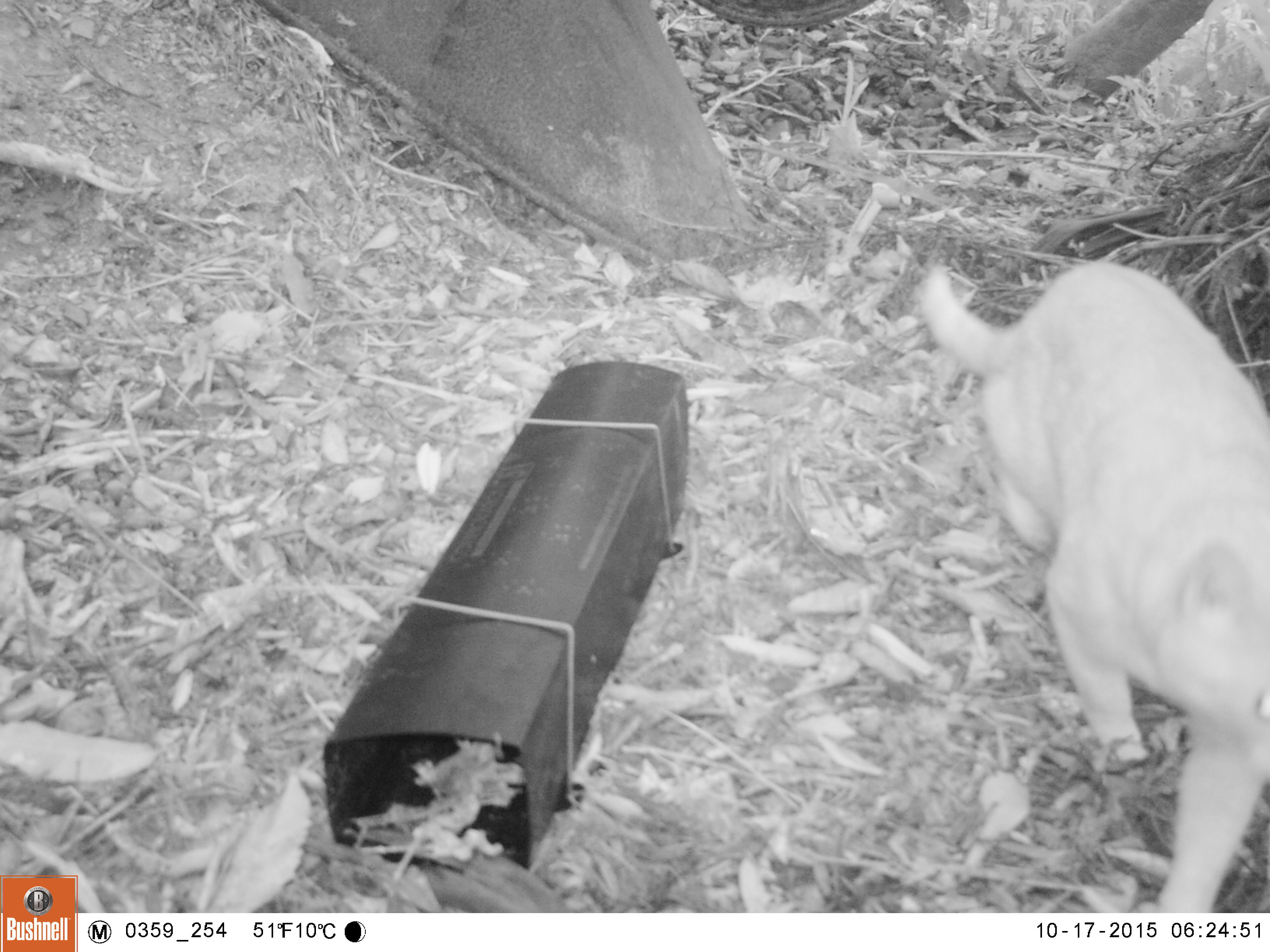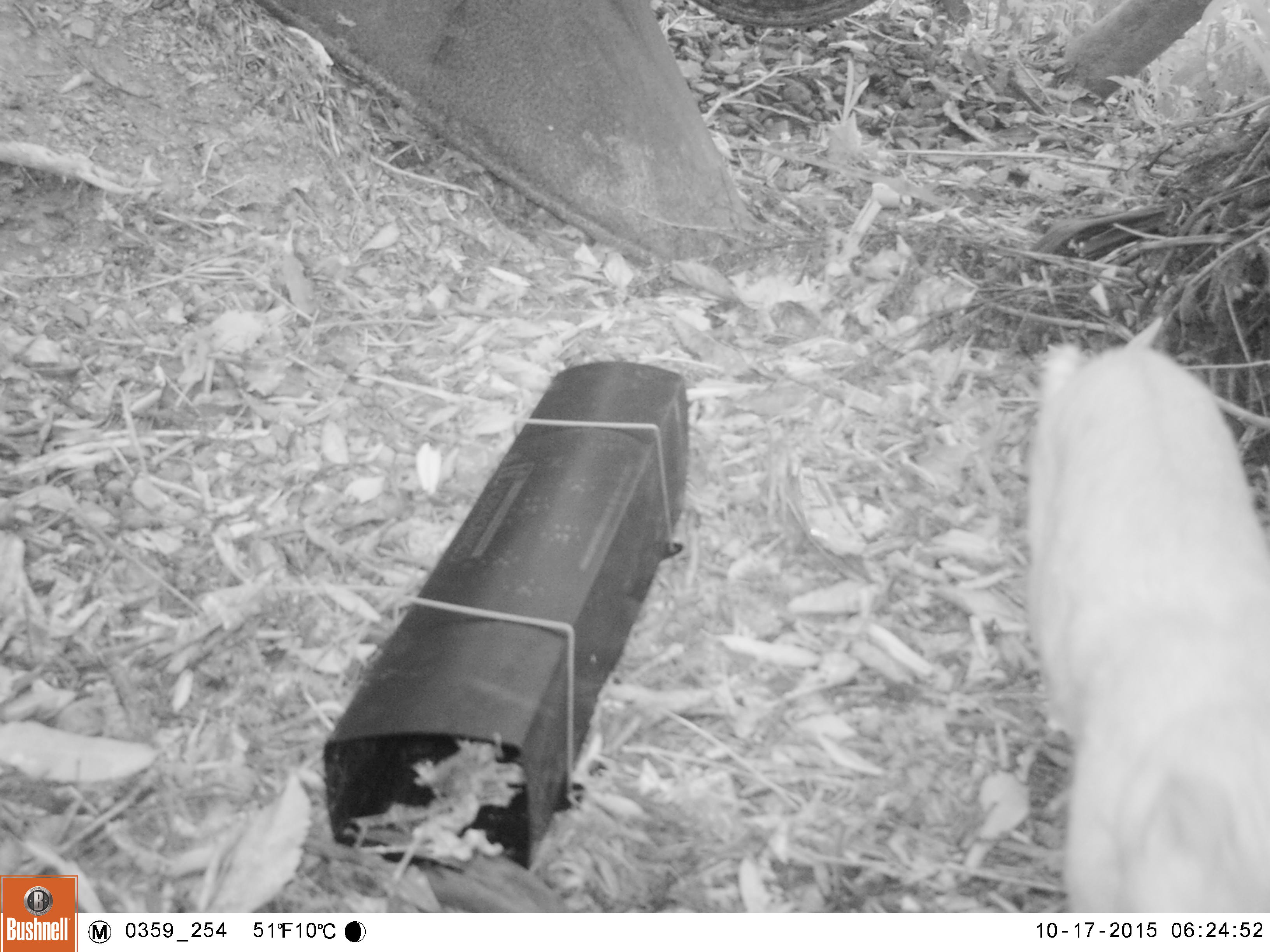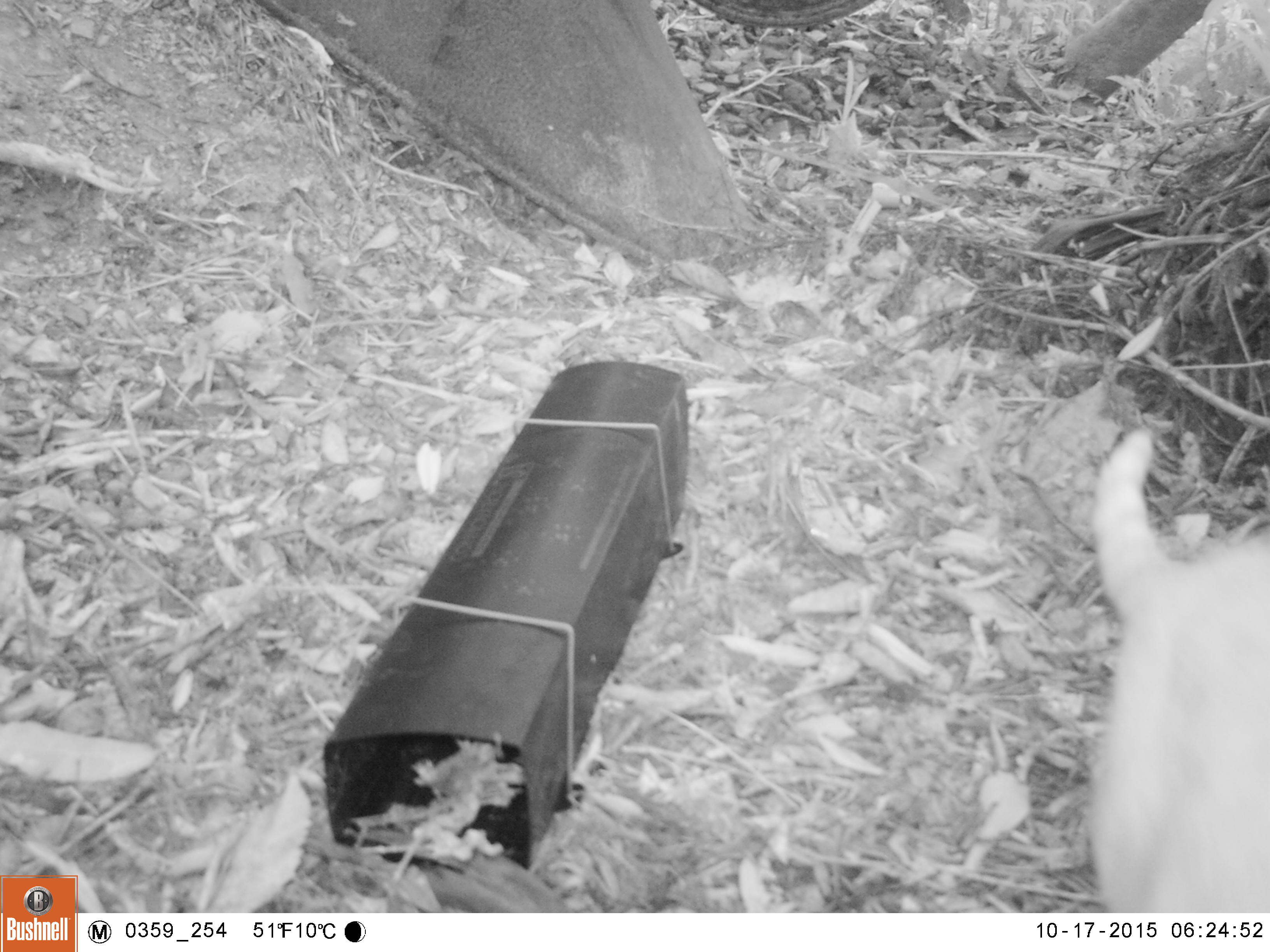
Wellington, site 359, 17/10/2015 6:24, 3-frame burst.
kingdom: Animalia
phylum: Chordata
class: Mammalia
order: Carnivora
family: Felidae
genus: Felis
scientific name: Felis catus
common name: cat